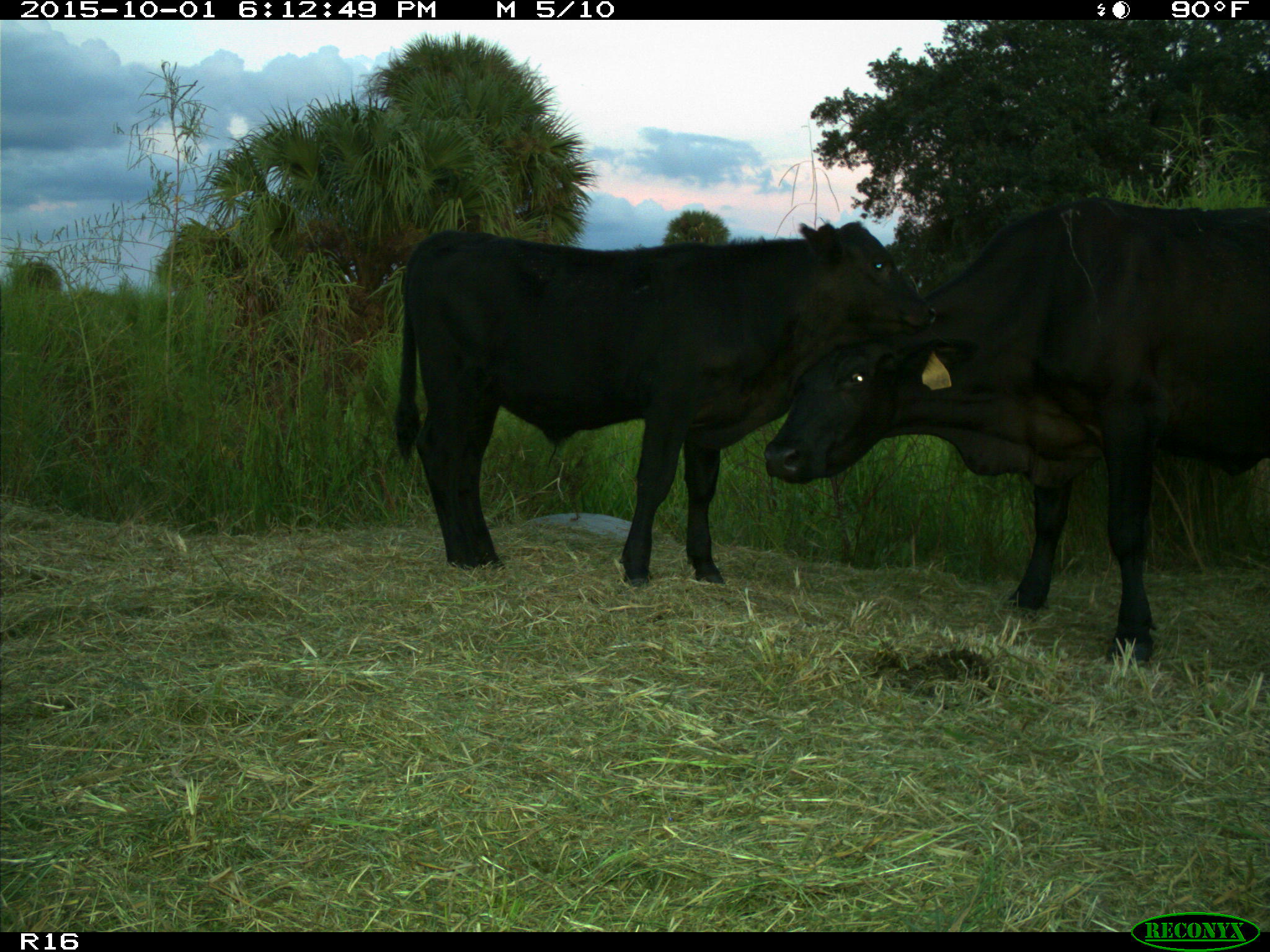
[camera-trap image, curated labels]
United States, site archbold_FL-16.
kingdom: Animalia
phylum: Chordata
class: Mammalia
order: Artiodactyla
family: Bovidae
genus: Bos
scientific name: Bos taurus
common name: domestic cow